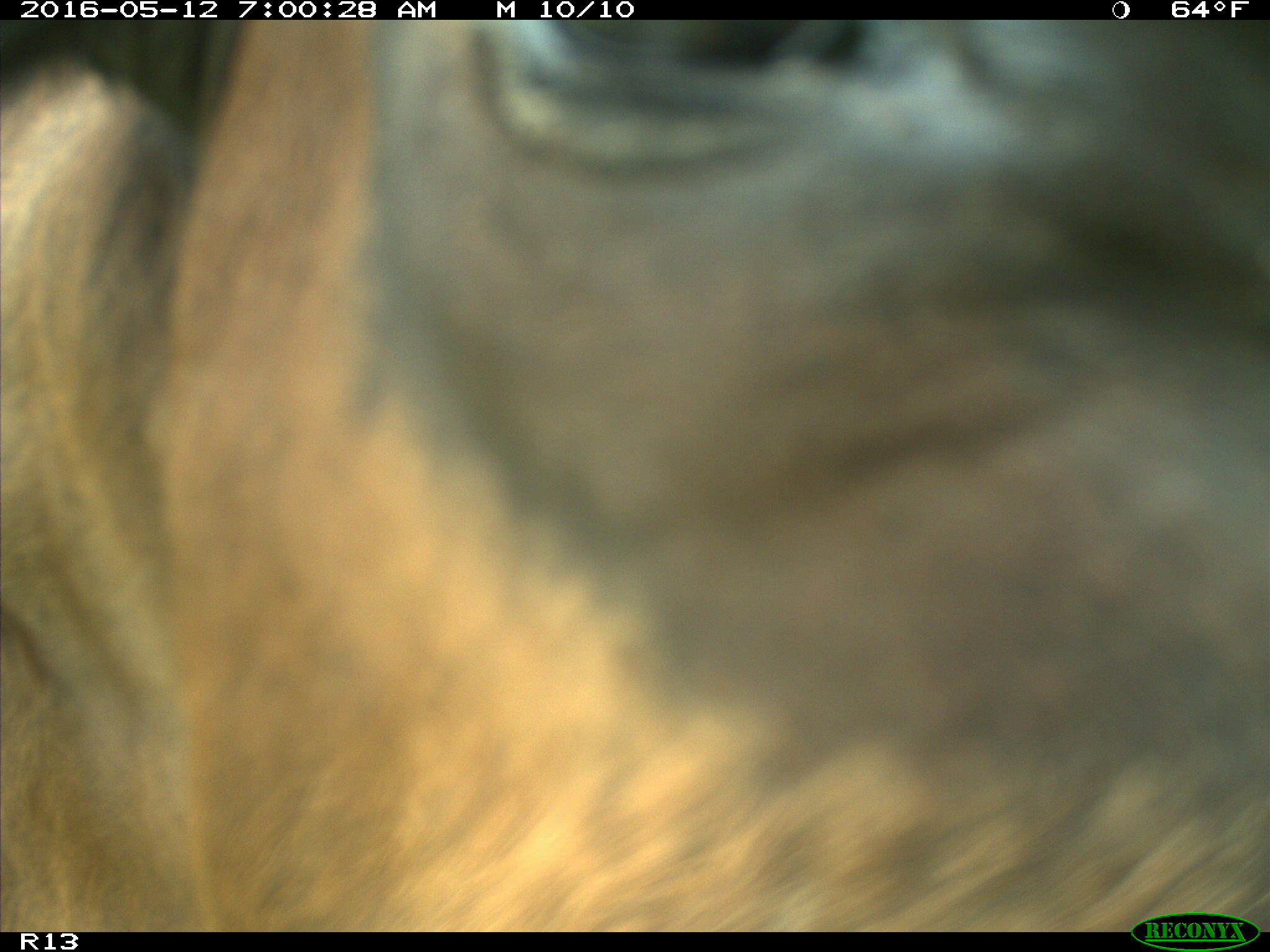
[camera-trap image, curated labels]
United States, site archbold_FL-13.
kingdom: Animalia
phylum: Chordata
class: Mammalia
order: Artiodactyla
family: Bovidae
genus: Bos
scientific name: Bos taurus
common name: domestic cow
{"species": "Bos taurus (domestic cow)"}